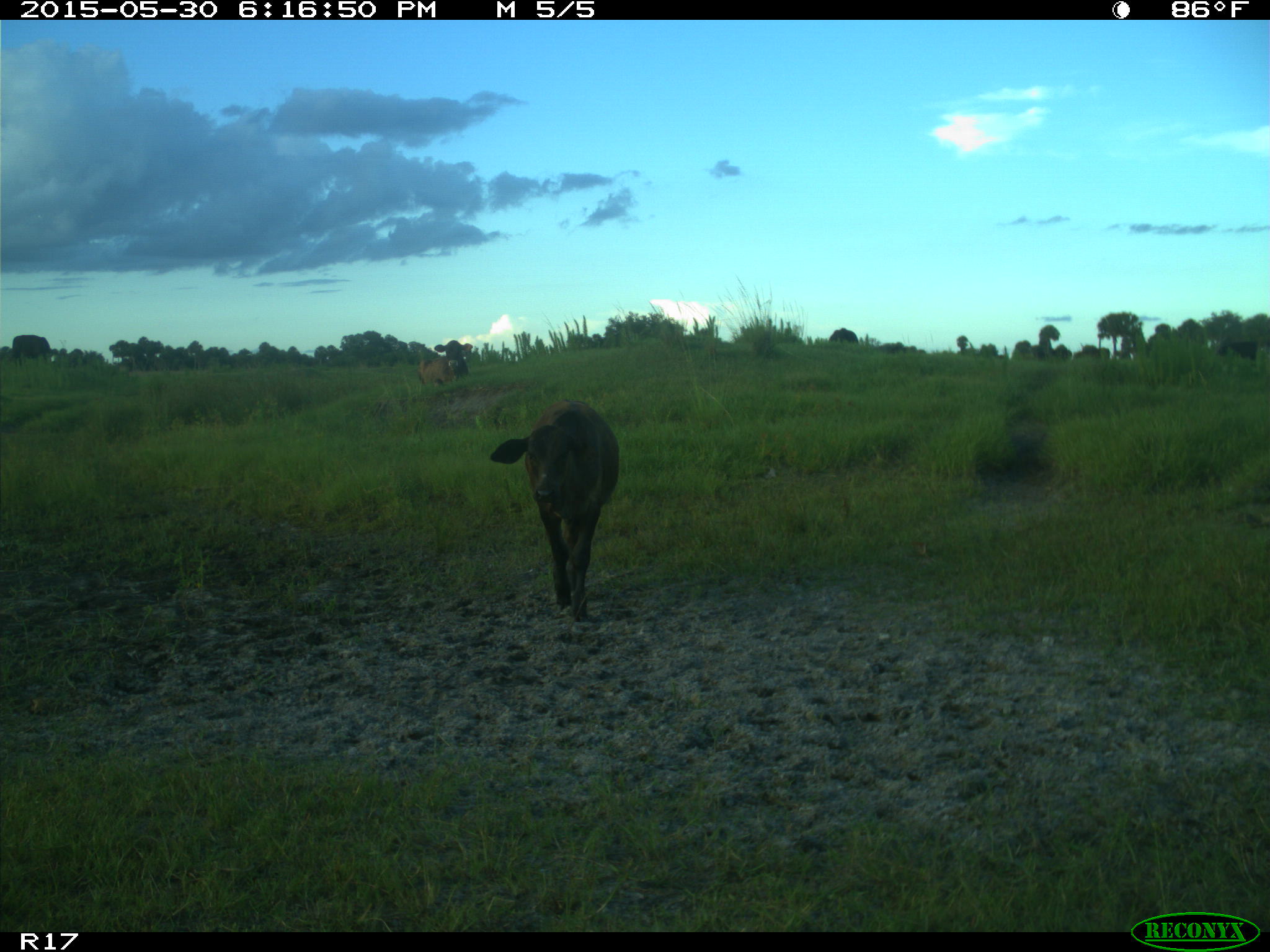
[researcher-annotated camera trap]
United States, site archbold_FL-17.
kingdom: Animalia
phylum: Chordata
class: Mammalia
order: Artiodactyla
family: Bovidae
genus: Bos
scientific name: Bos taurus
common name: domestic cow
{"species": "Bos taurus (domestic cow)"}